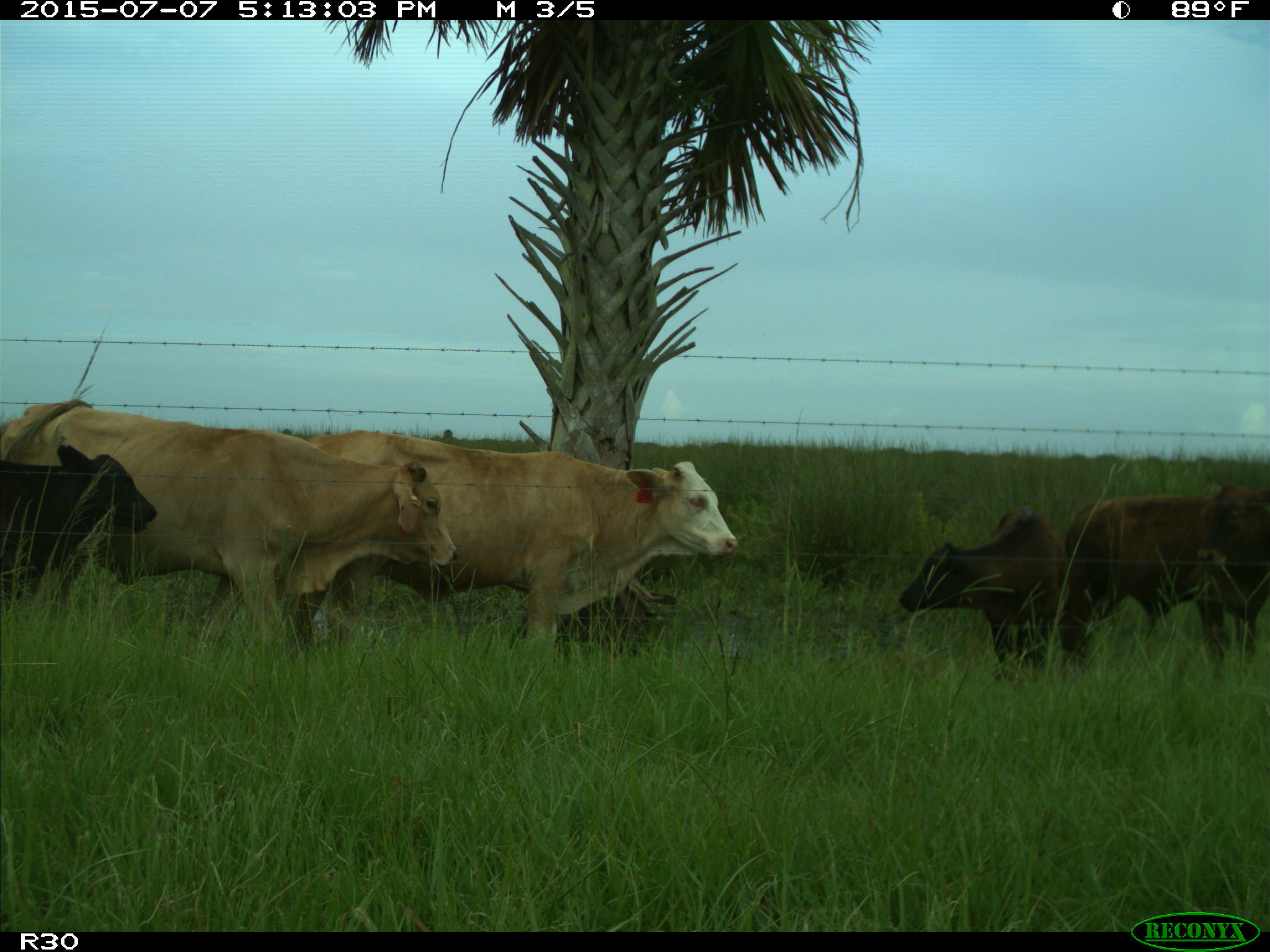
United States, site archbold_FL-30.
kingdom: Animalia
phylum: Chordata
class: Mammalia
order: Artiodactyla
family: Bovidae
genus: Bos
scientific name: Bos taurus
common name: domestic cow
Bos taurus (domestic cow).